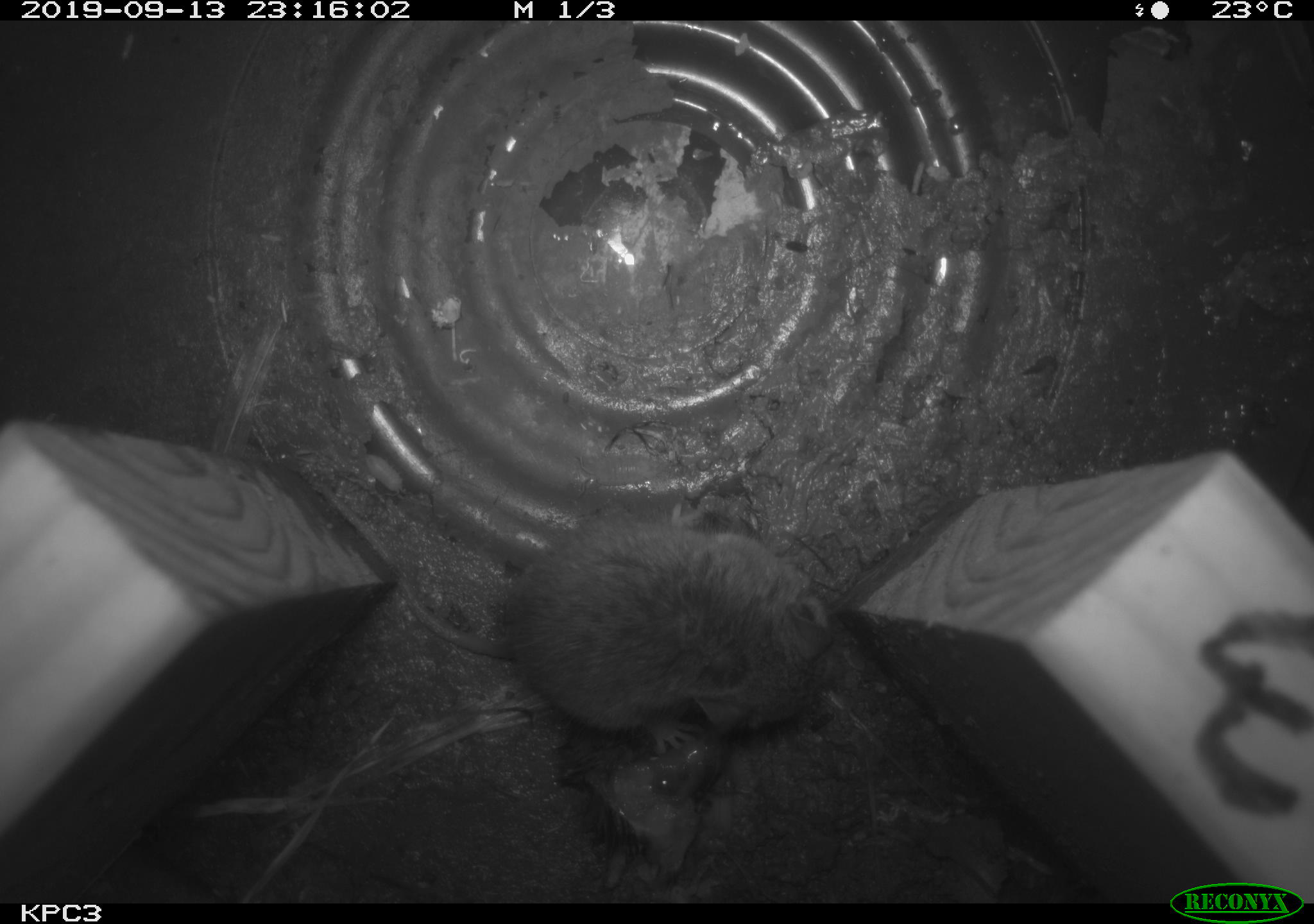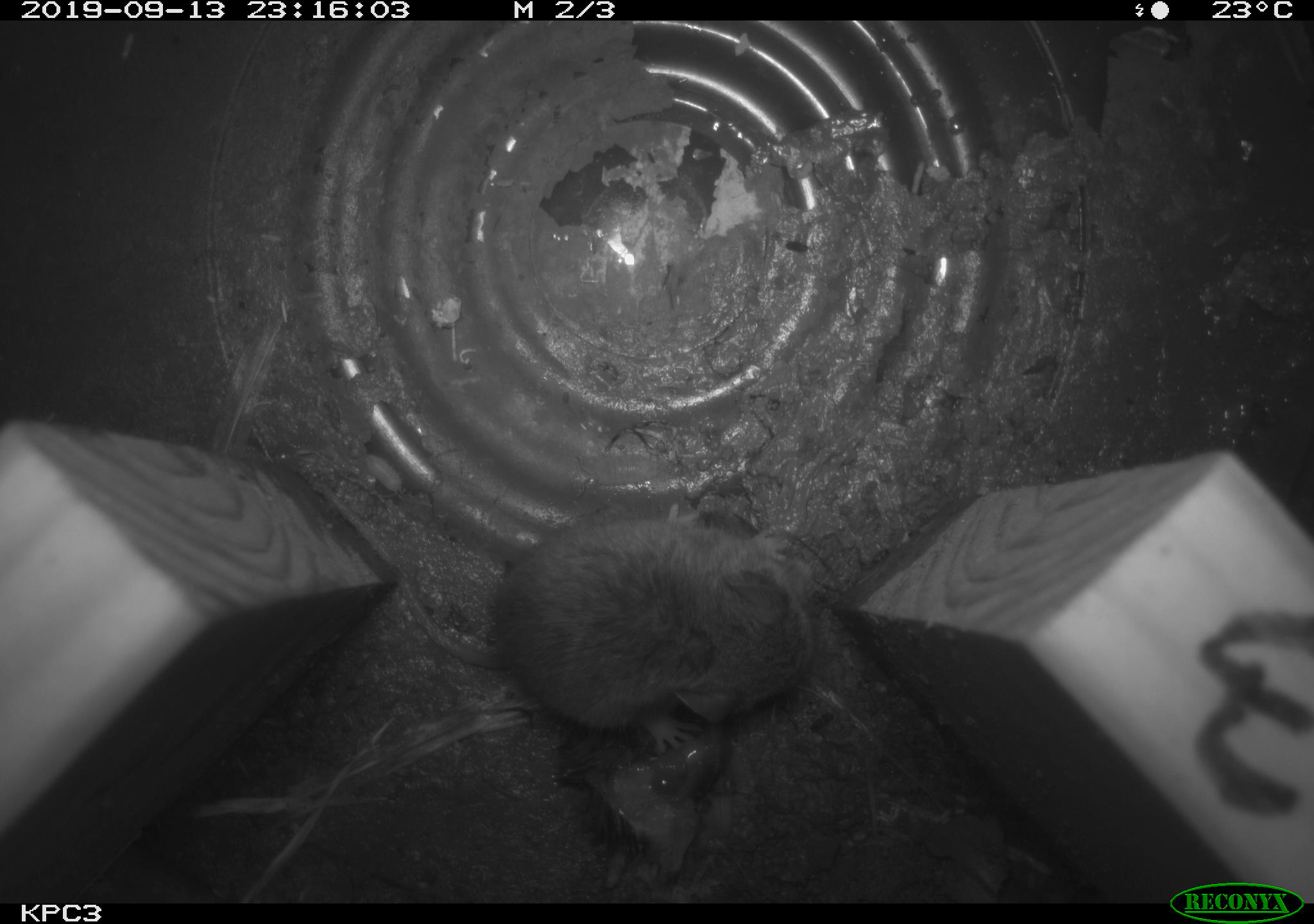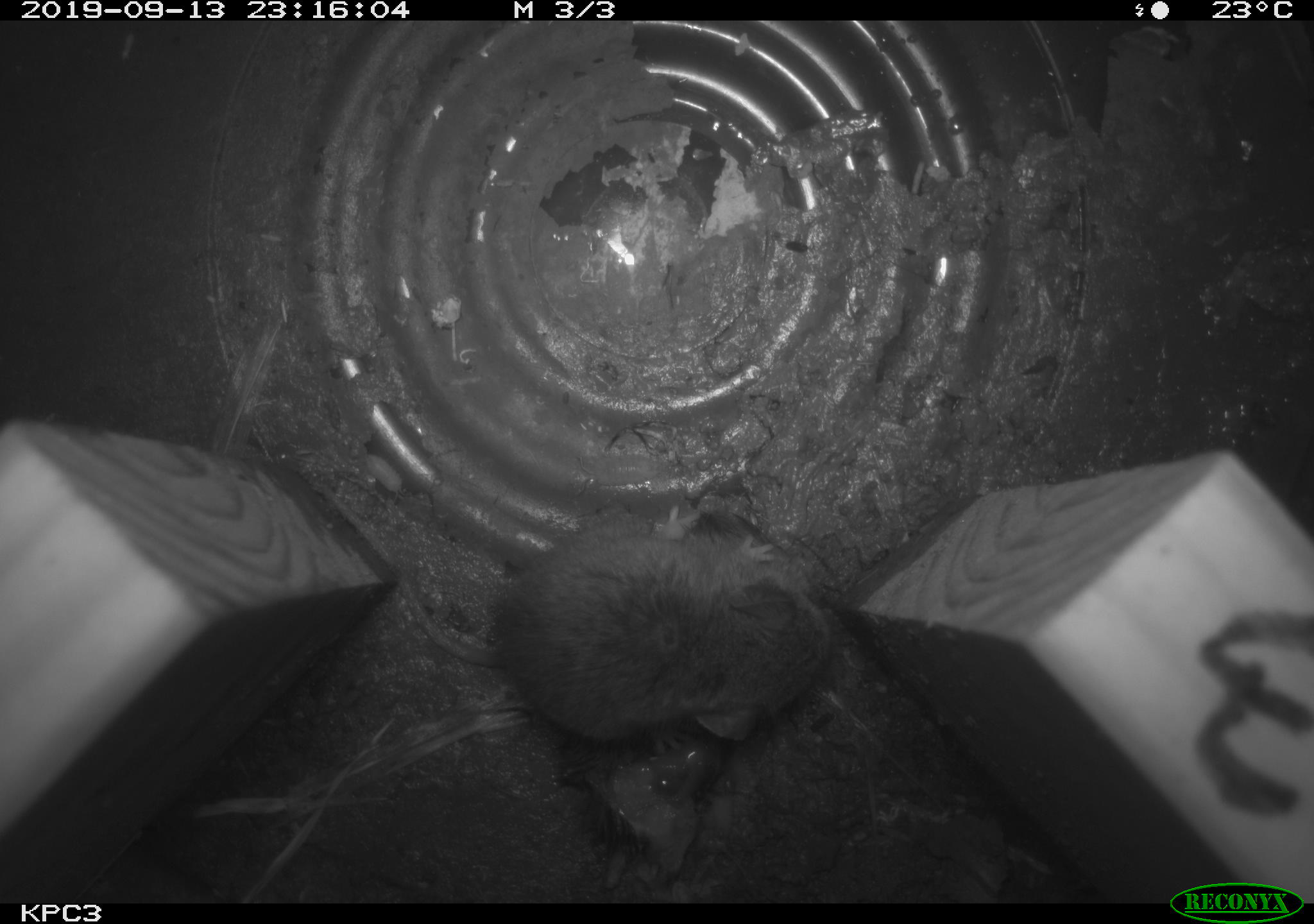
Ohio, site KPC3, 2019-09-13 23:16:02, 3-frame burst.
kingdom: Animalia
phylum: Chordata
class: Mammalia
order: Rodentia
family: Cricetidae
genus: Peromyscus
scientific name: Peromyscus leucopus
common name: white-footed mouse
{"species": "white-footed mouse (Peromyscus leucopus)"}